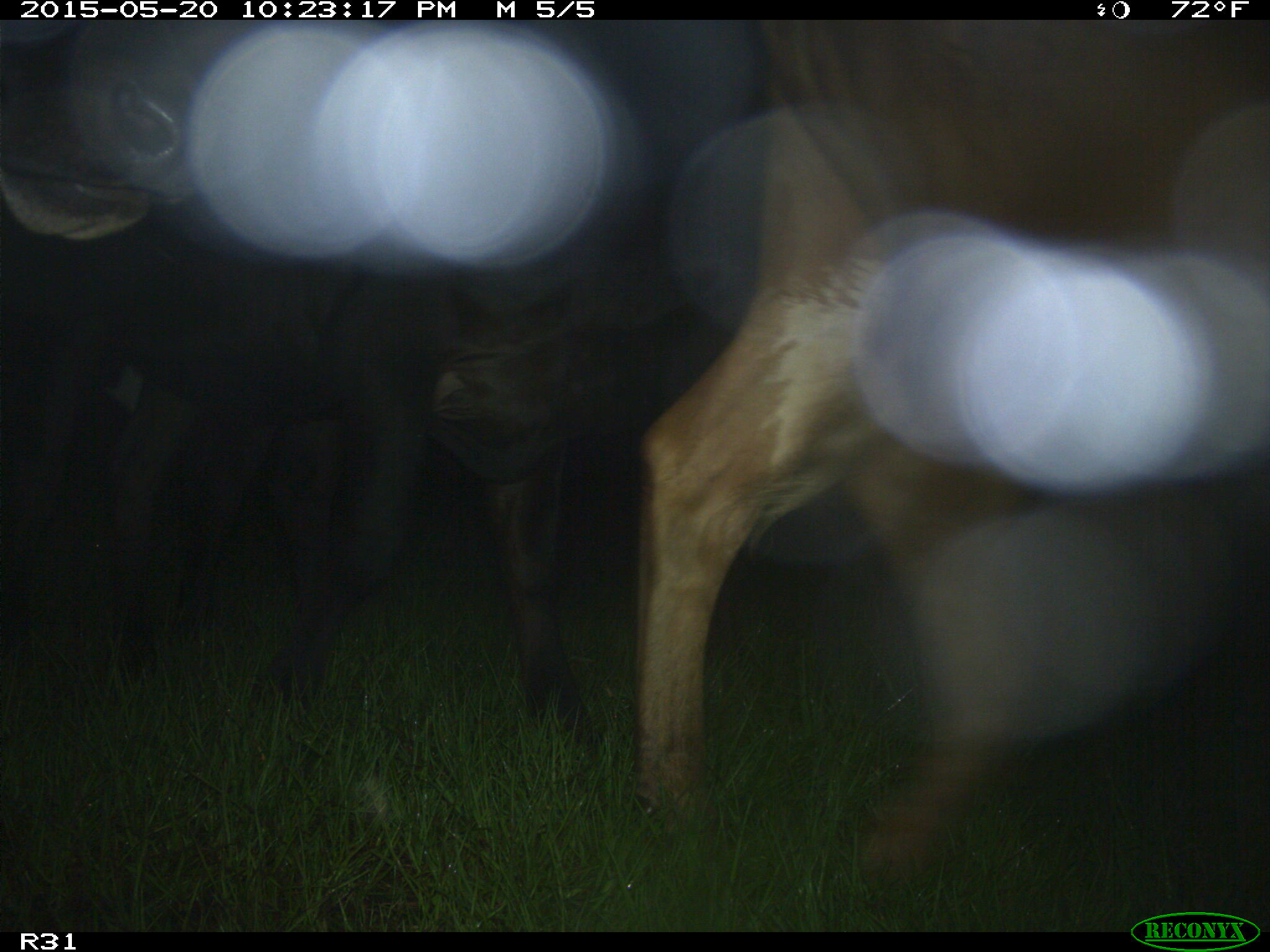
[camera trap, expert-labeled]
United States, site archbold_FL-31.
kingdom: Animalia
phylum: Chordata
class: Mammalia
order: Artiodactyla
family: Bovidae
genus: Bos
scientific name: Bos taurus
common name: domestic cow